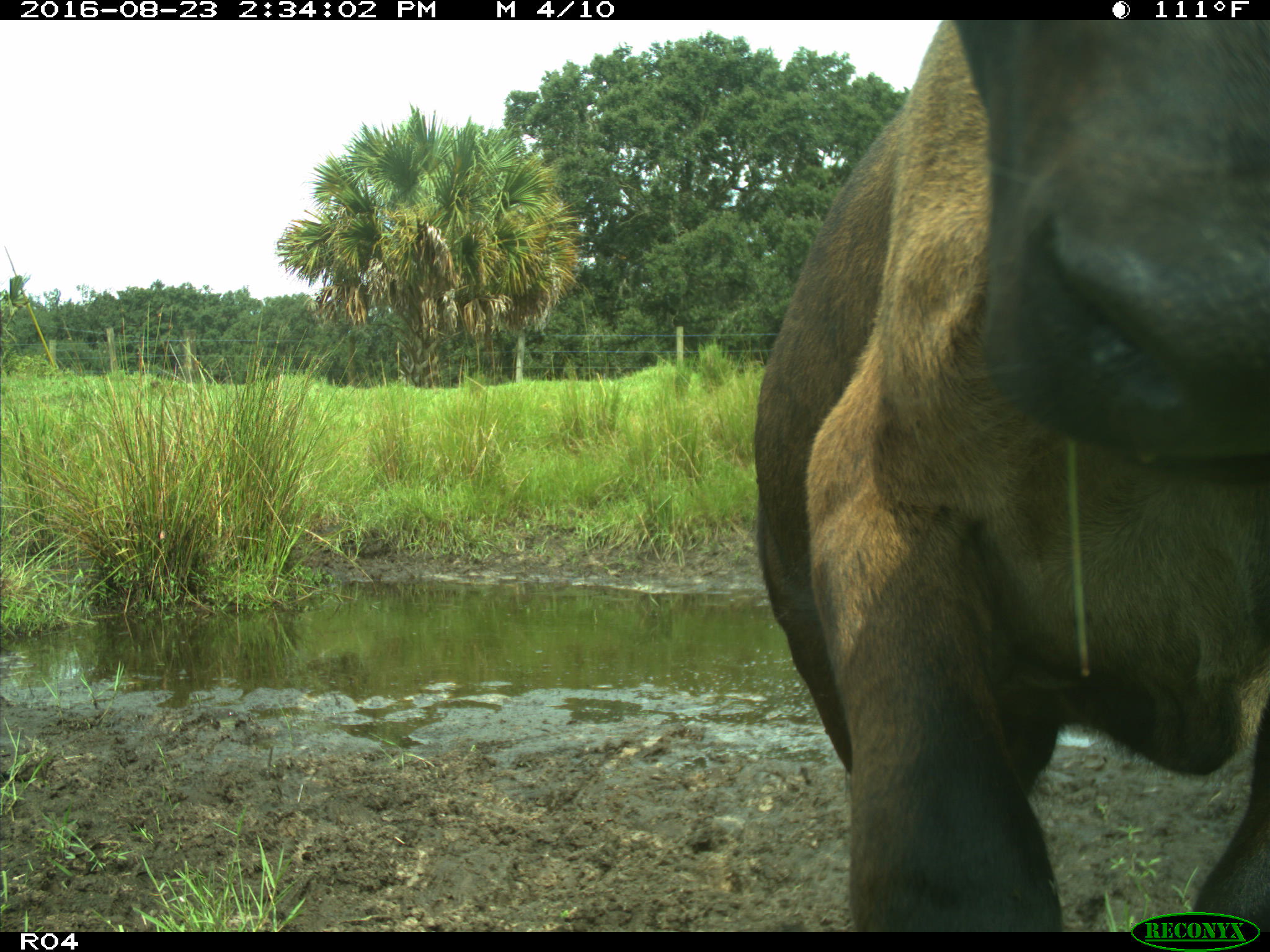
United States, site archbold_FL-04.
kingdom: Animalia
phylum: Chordata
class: Mammalia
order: Artiodactyla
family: Bovidae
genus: Bos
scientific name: Bos taurus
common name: domestic cow